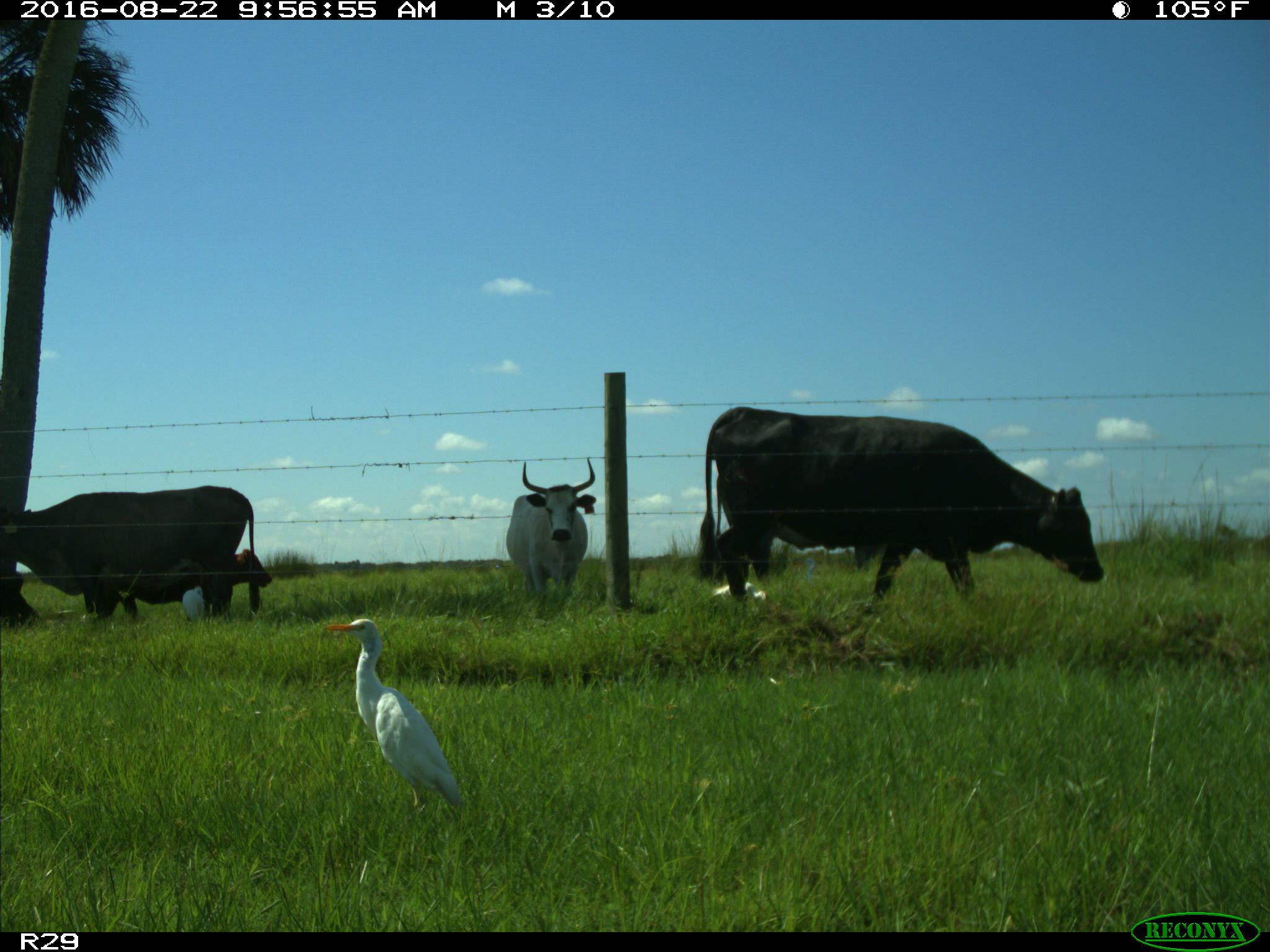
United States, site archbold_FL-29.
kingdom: Animalia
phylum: Chordata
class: Mammalia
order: Artiodactyla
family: Bovidae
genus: Bos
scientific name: Bos taurus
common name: domestic cow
Bos taurus (domestic cow).